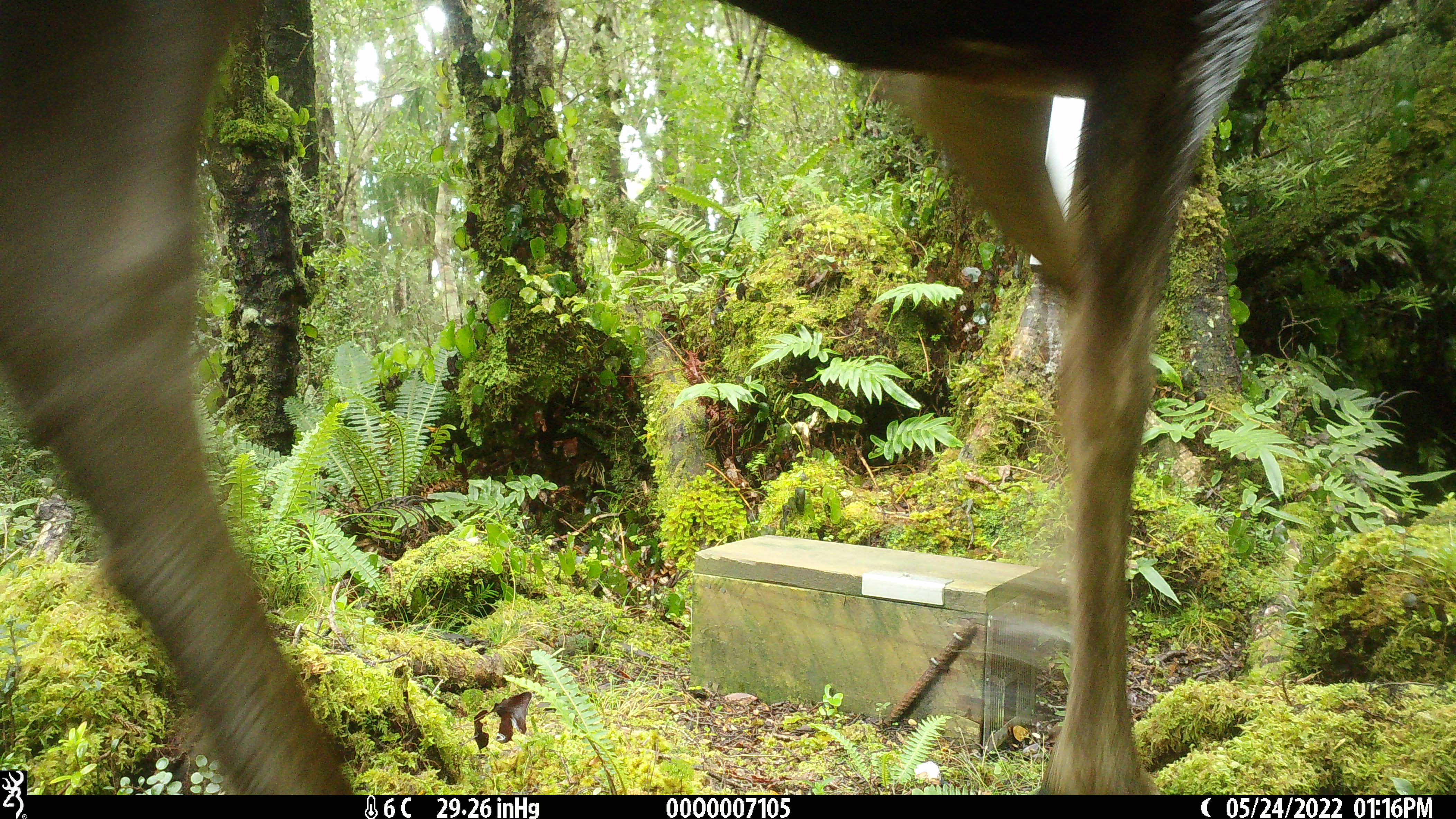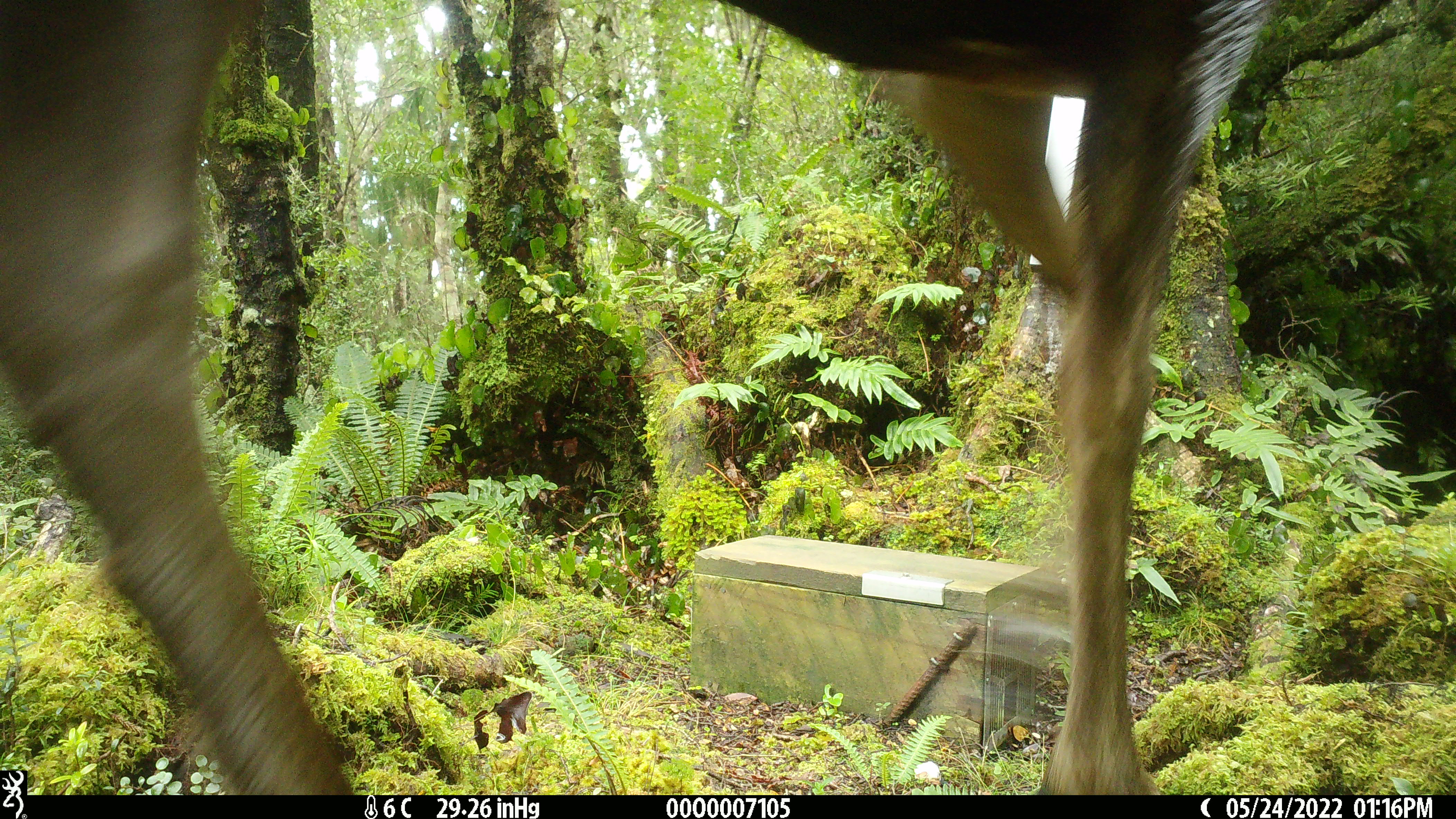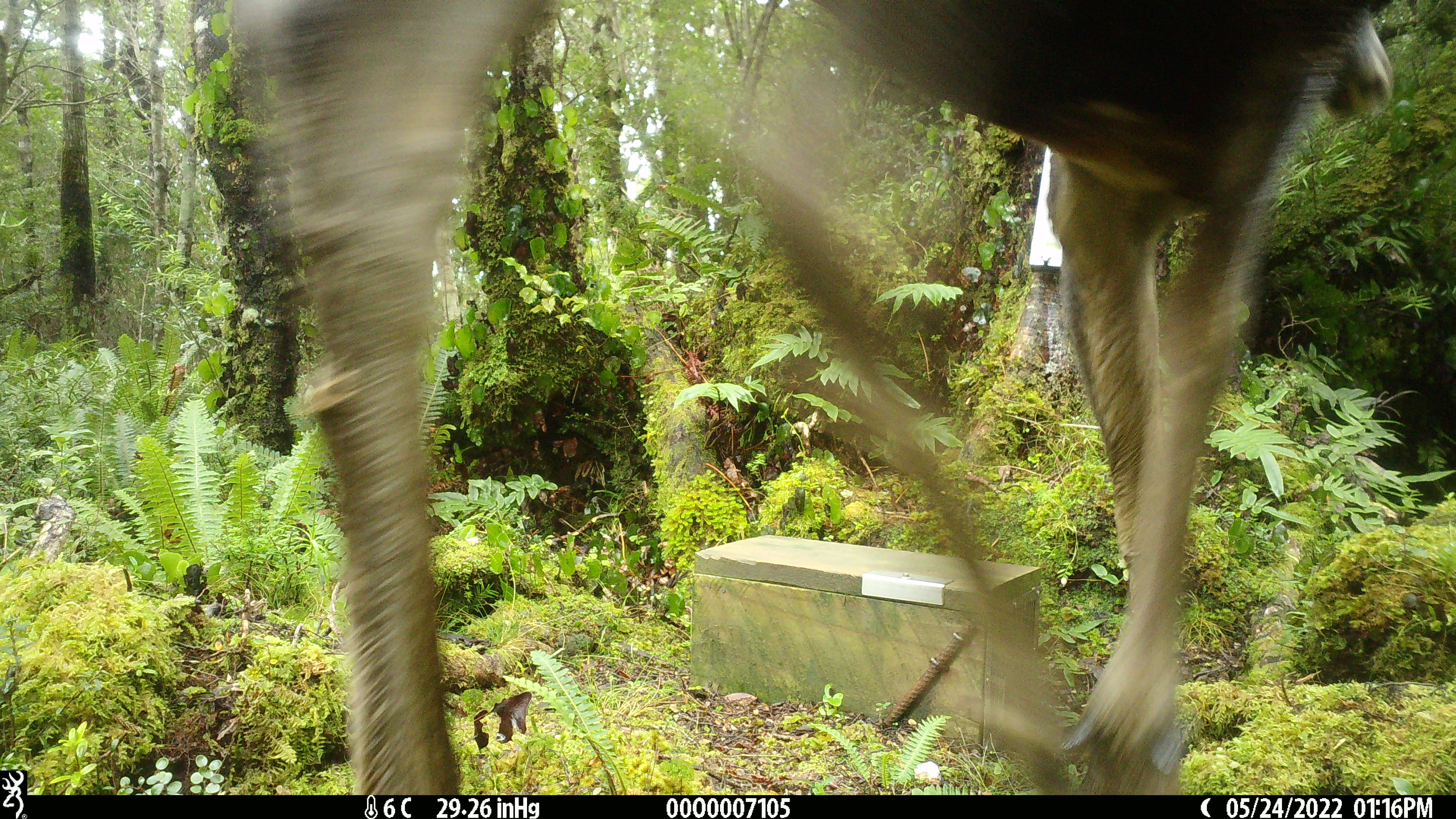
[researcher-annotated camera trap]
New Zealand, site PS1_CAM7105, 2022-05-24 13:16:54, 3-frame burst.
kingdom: Animalia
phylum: Chordata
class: Mammalia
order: Artiodactyla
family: Cervidae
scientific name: Cervidae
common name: deer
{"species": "deer (Cervidae)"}